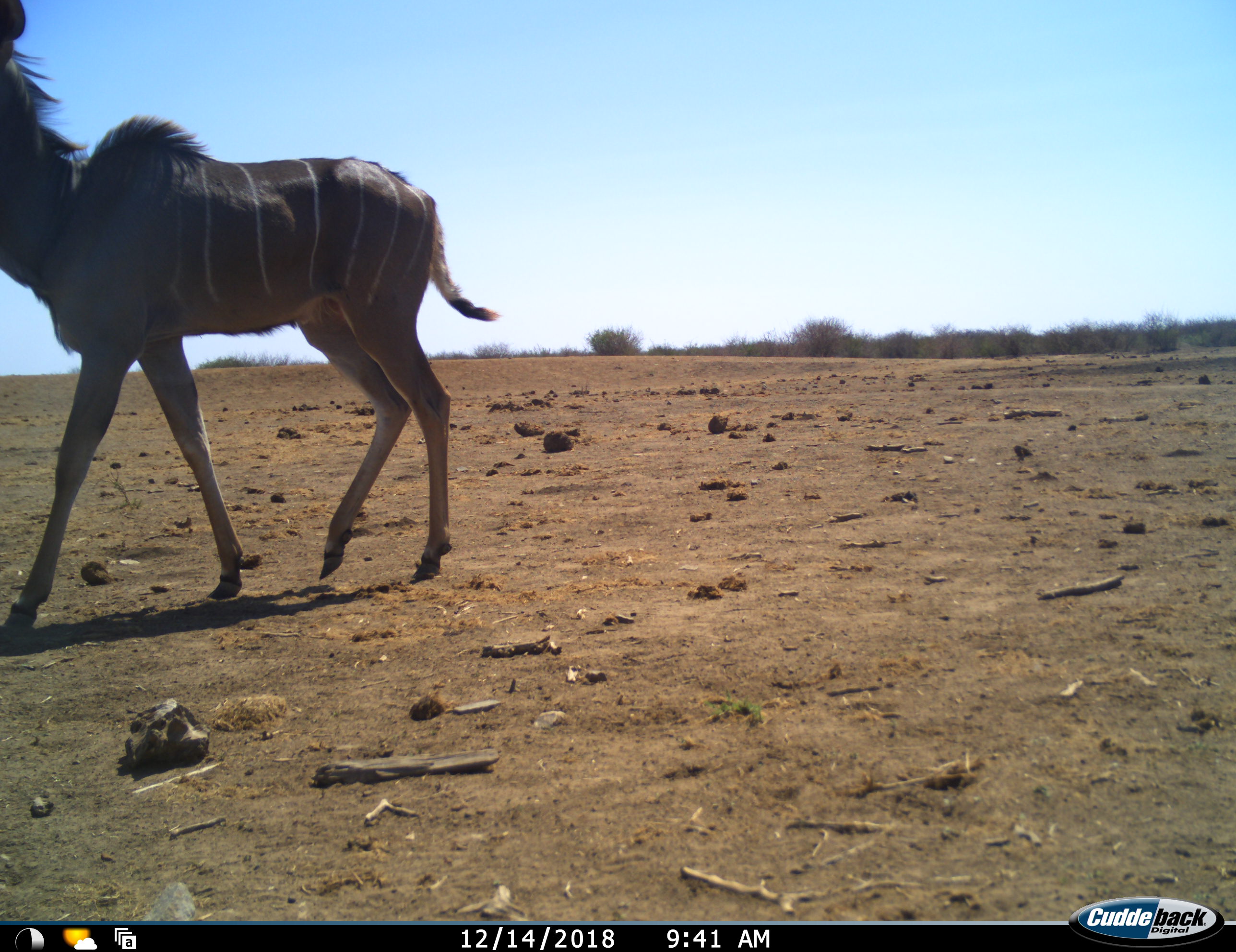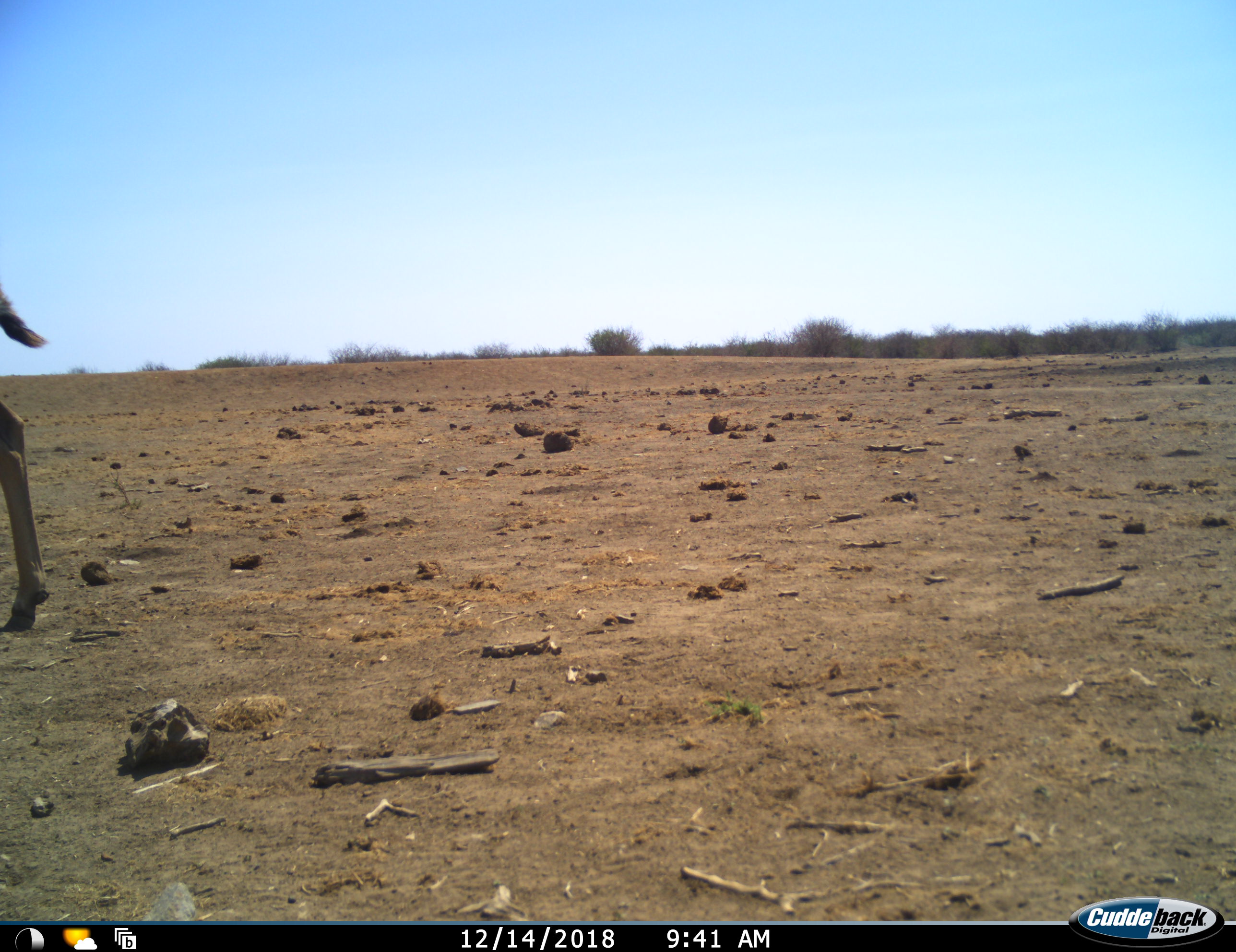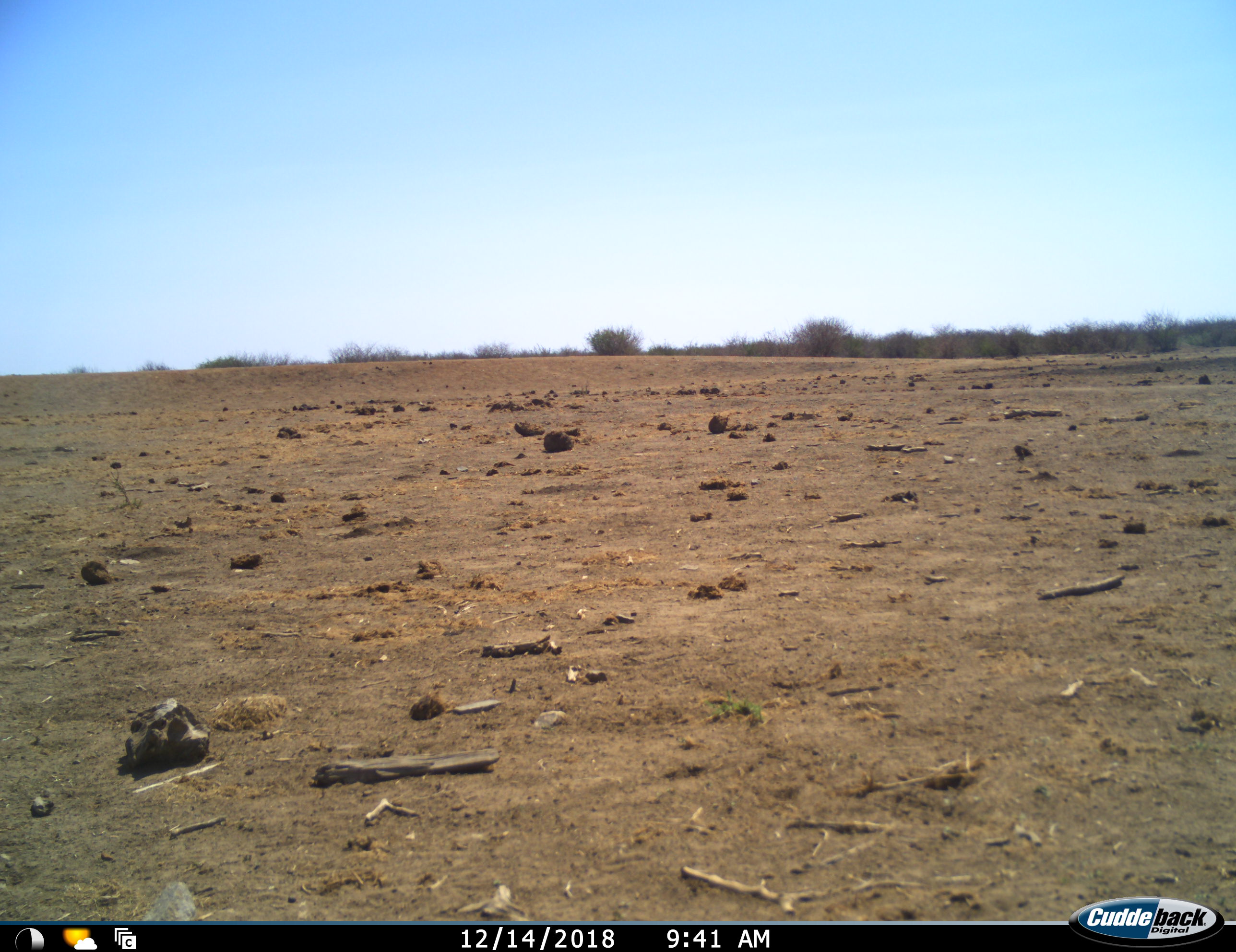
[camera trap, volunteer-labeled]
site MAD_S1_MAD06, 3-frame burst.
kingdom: Animalia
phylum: Chordata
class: Mammalia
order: Artiodactyla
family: Bovidae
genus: Tragelaphus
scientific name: Tragelaphus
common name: kudu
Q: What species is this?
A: Kudu (Tragelaphus).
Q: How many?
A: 1.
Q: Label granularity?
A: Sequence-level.